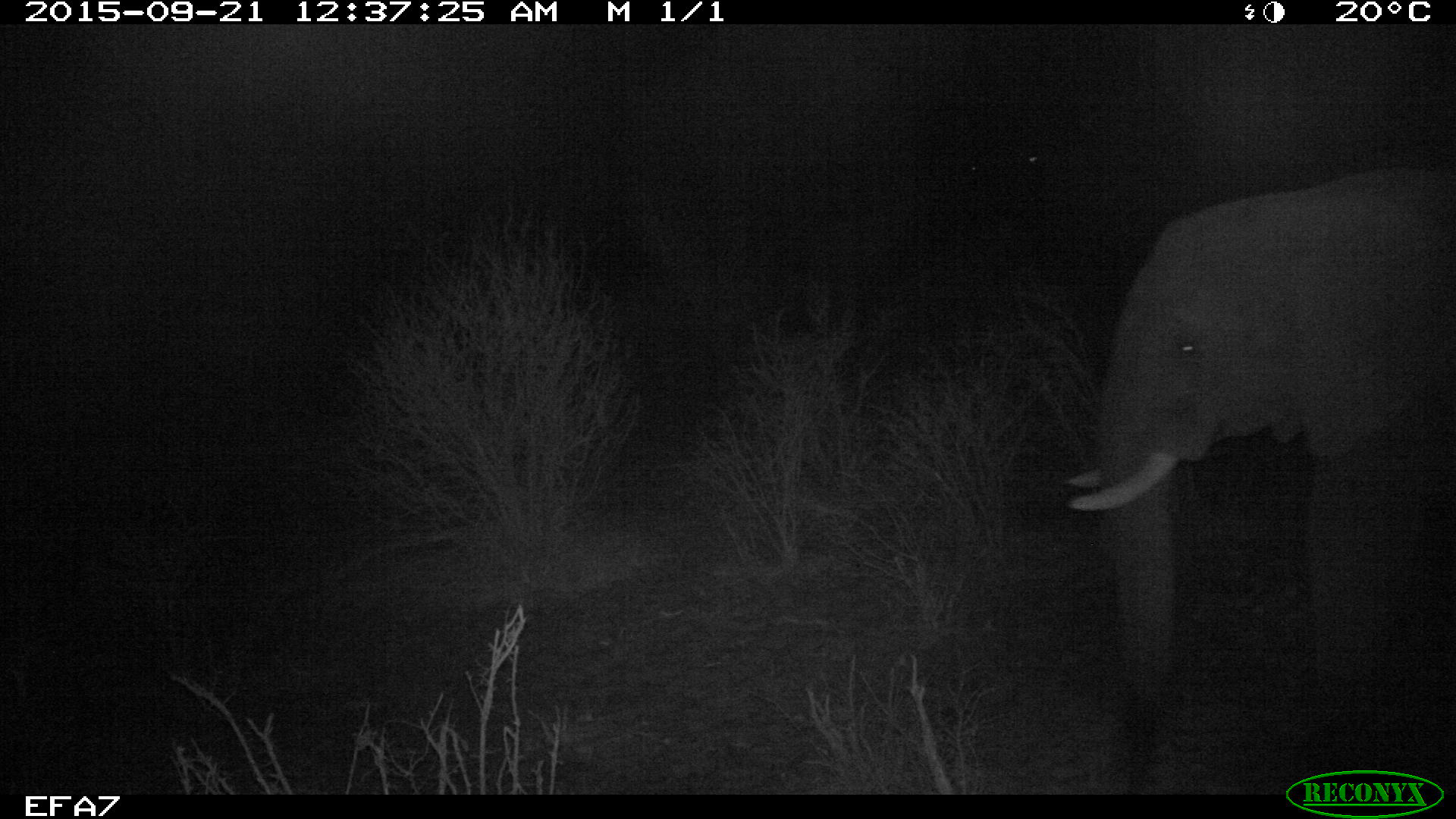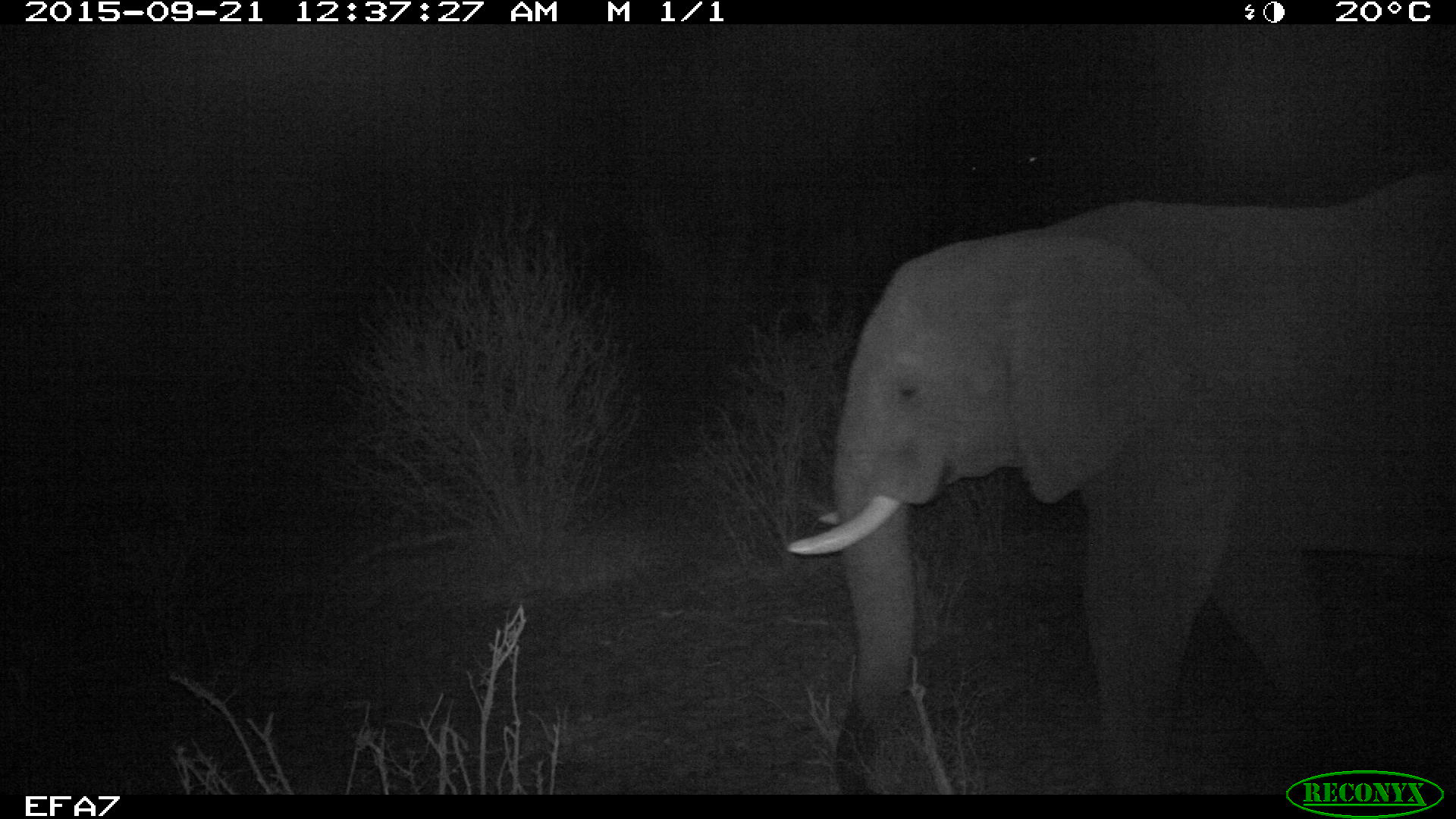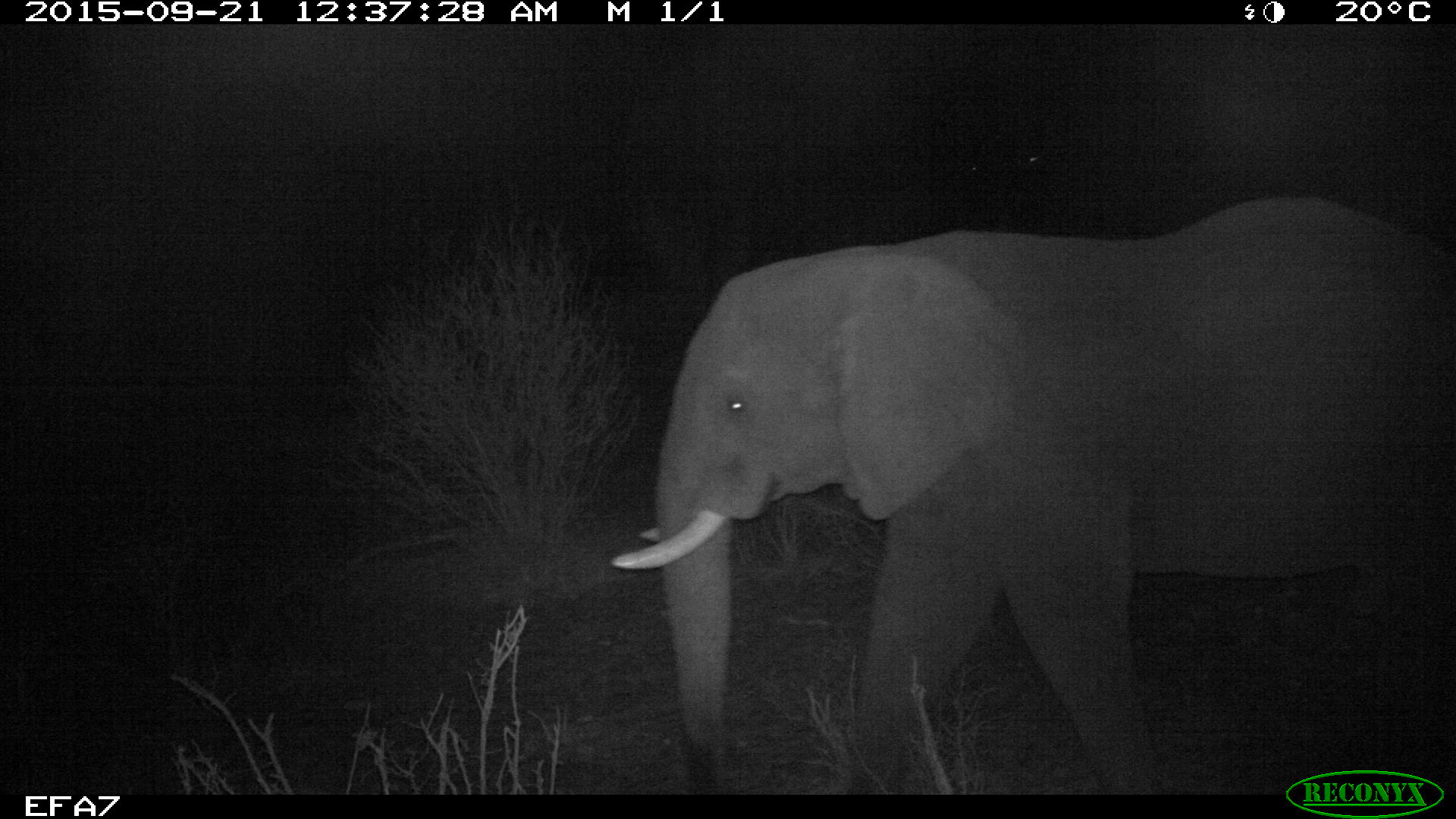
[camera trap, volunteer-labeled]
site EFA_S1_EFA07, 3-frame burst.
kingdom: Animalia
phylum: Chordata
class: Mammalia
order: Proboscidea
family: Elephantidae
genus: Loxodonta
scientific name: Loxodonta africana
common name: african bush elephant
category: elephant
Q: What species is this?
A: Elephant (african bush elephant) (Loxodonta africana).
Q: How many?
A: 1.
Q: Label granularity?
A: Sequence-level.